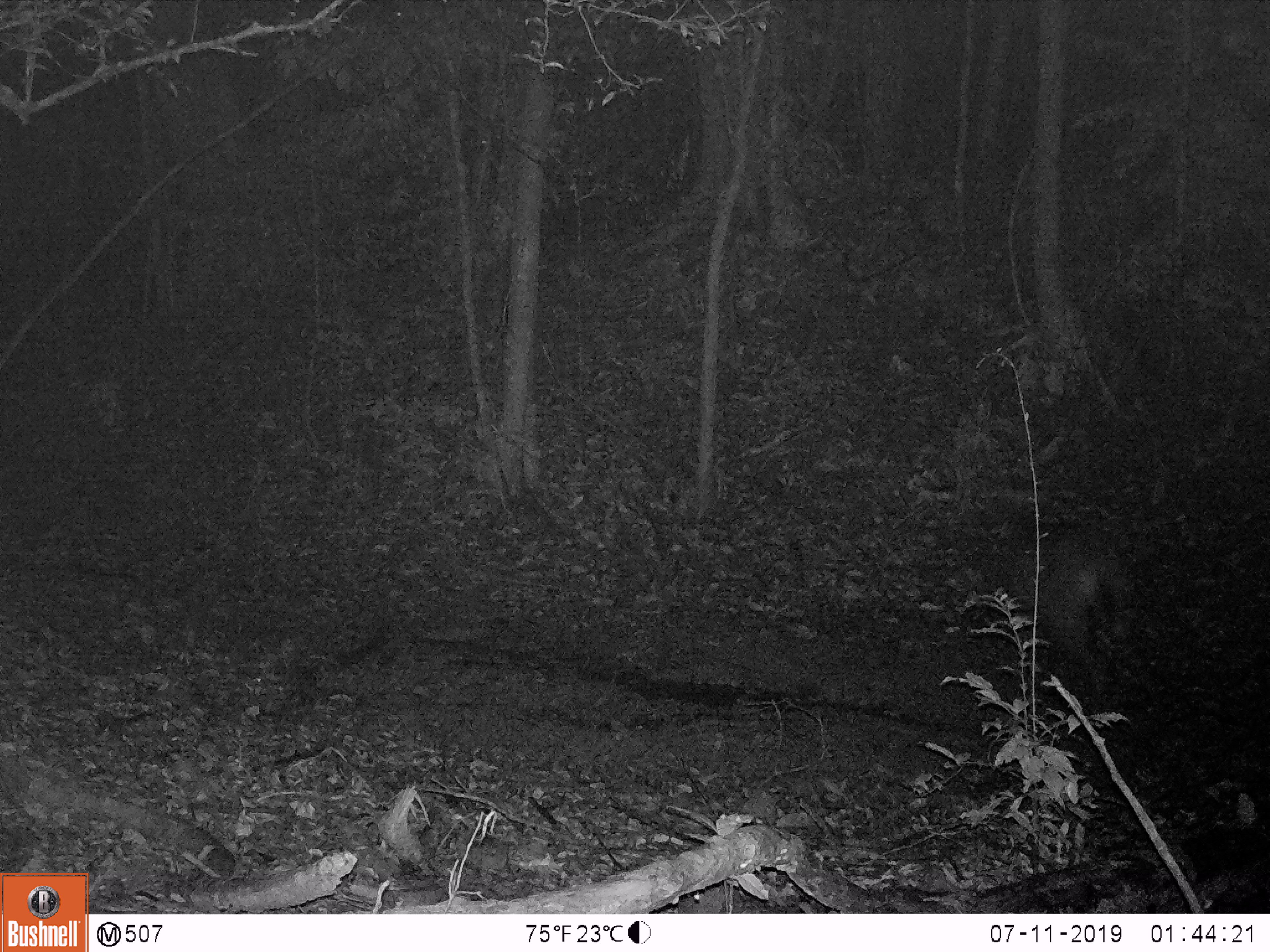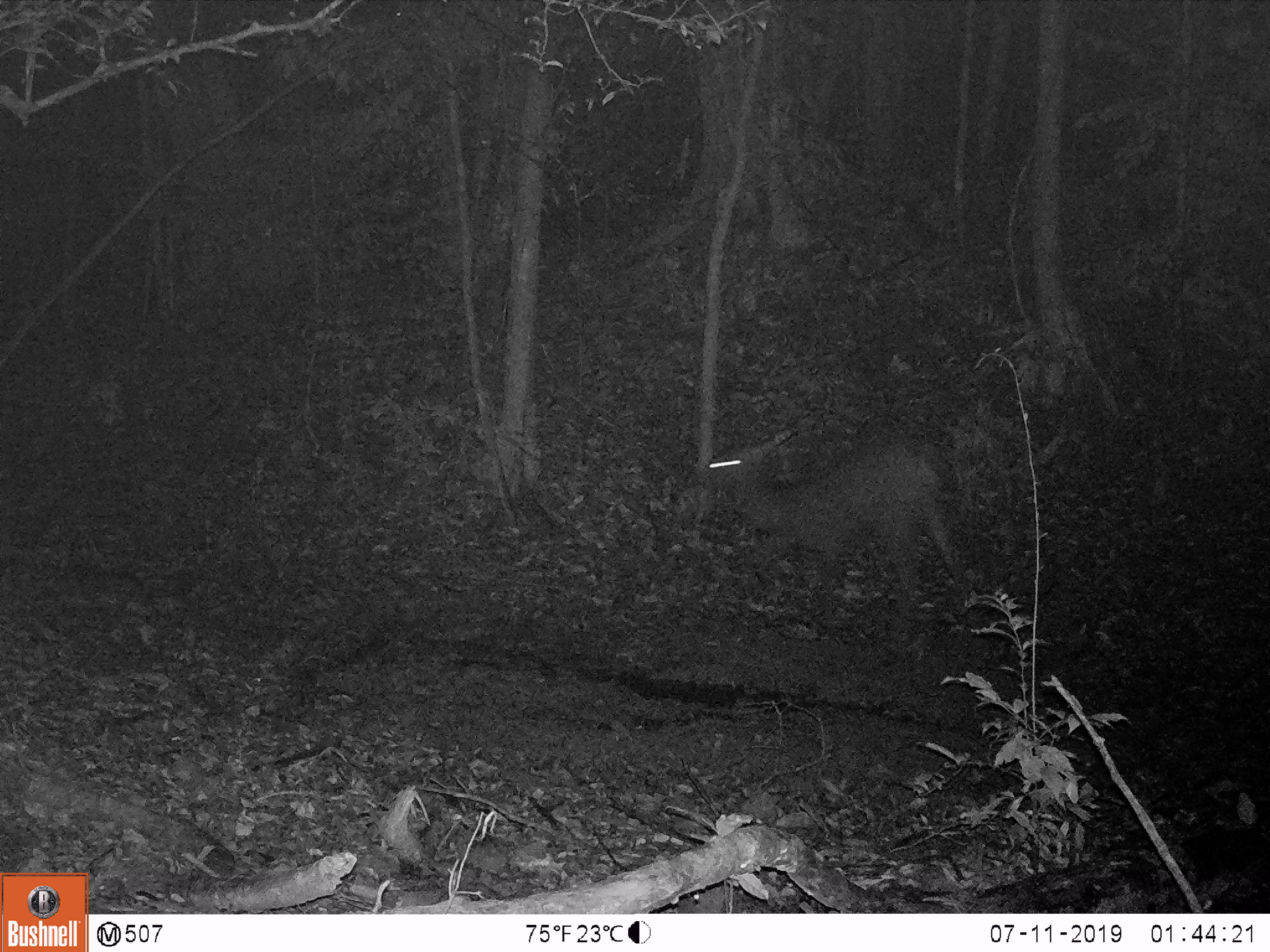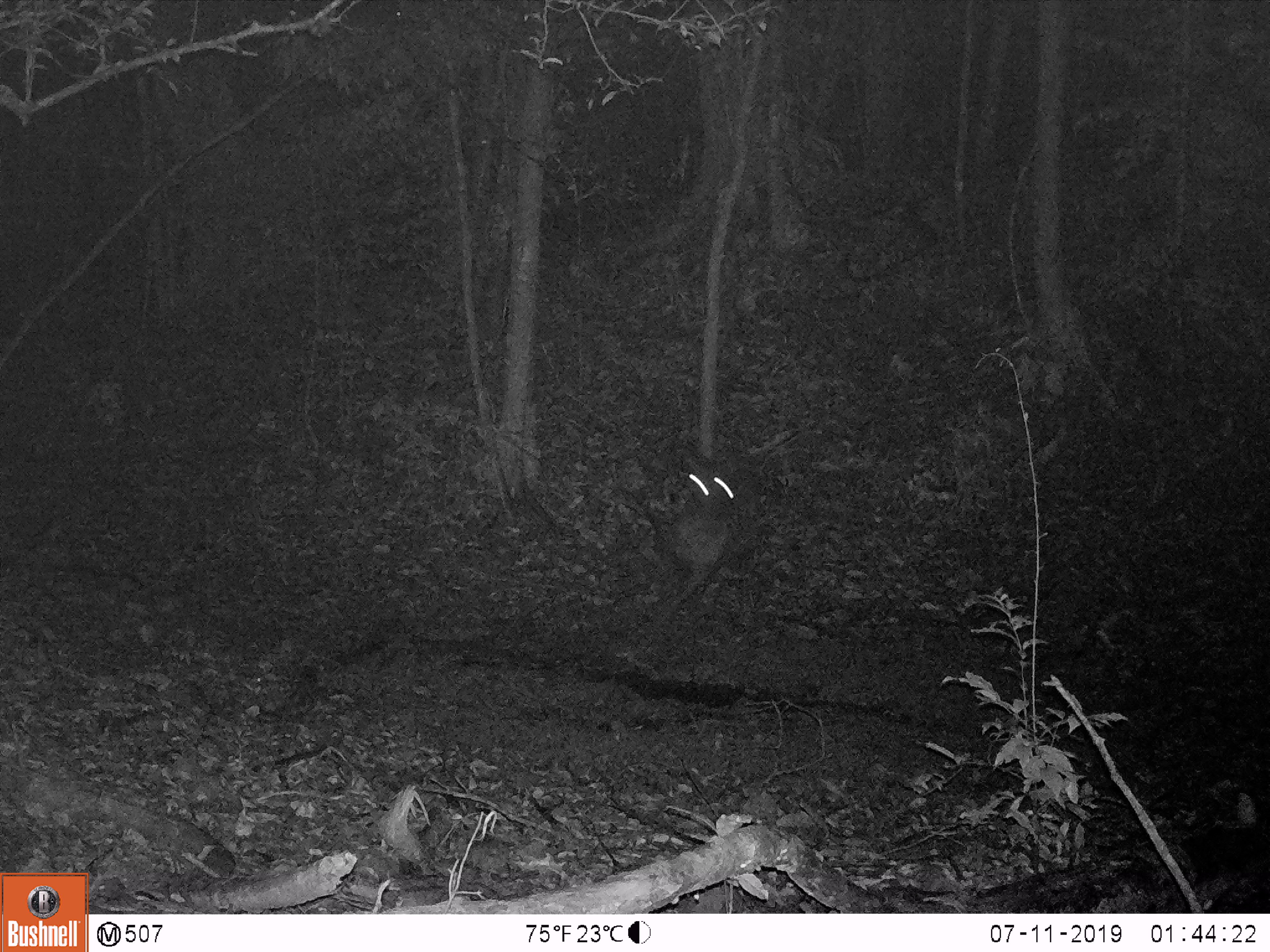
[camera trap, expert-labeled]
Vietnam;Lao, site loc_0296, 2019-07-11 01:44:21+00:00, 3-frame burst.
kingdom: Animalia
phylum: Chordata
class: Mammalia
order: Artiodactyla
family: Cervidae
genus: Rusa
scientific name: Rusa unicolor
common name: sambar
Sambar (Rusa unicolor). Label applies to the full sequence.